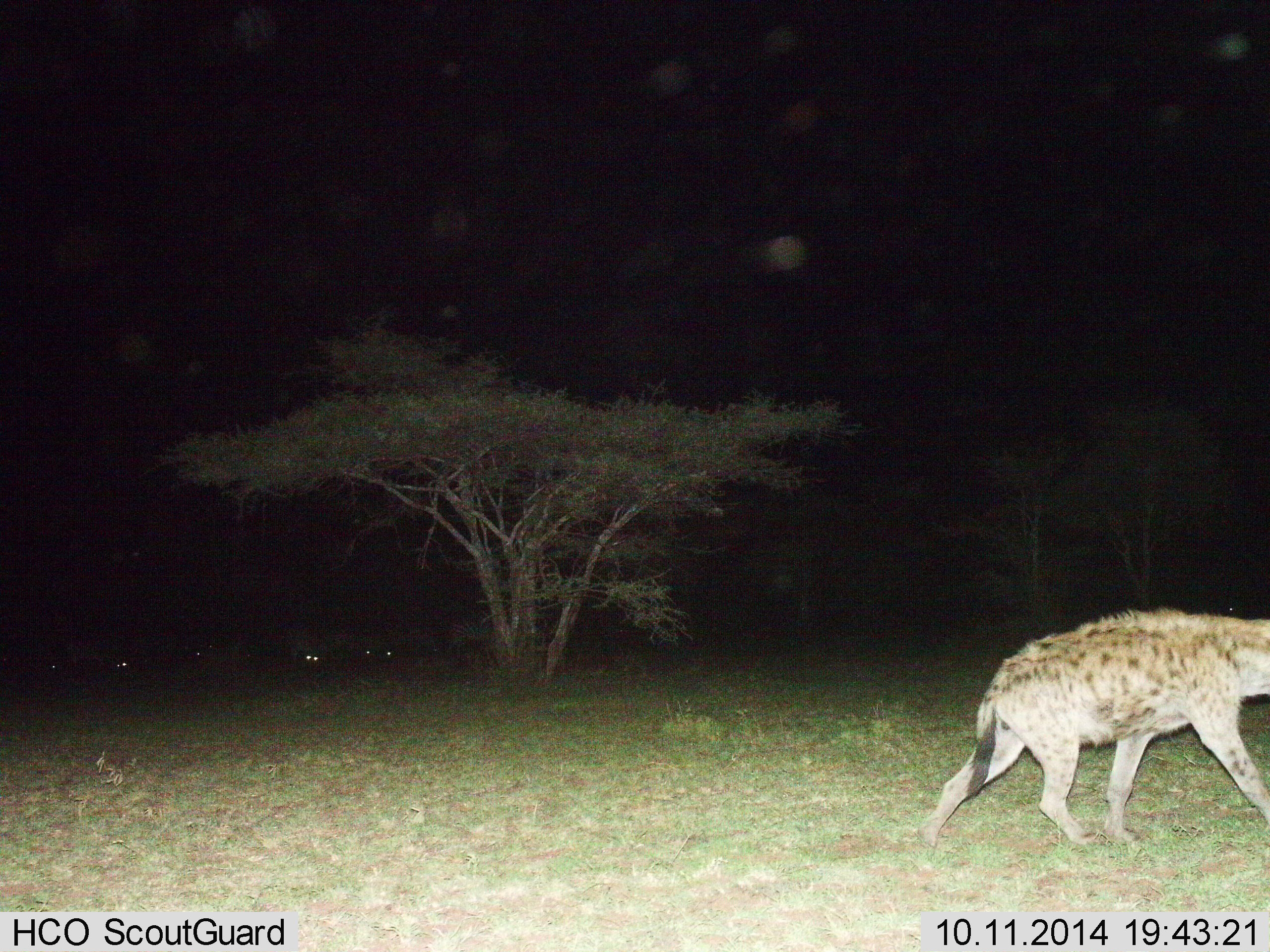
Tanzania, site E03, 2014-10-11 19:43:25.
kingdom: Animalia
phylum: Chordata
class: Mammalia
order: Carnivora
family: Hyaenidae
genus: Crocuta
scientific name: Crocuta crocuta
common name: spotted hyena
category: hyenaspotted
Hyenaspotted (spotted hyena) (Crocuta crocuta), count 1. Behavior (volunteer vote fractions): standing 8%, resting 8%, moving 92%, interacting 0%. Young present (vote fraction): 0%. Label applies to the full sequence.